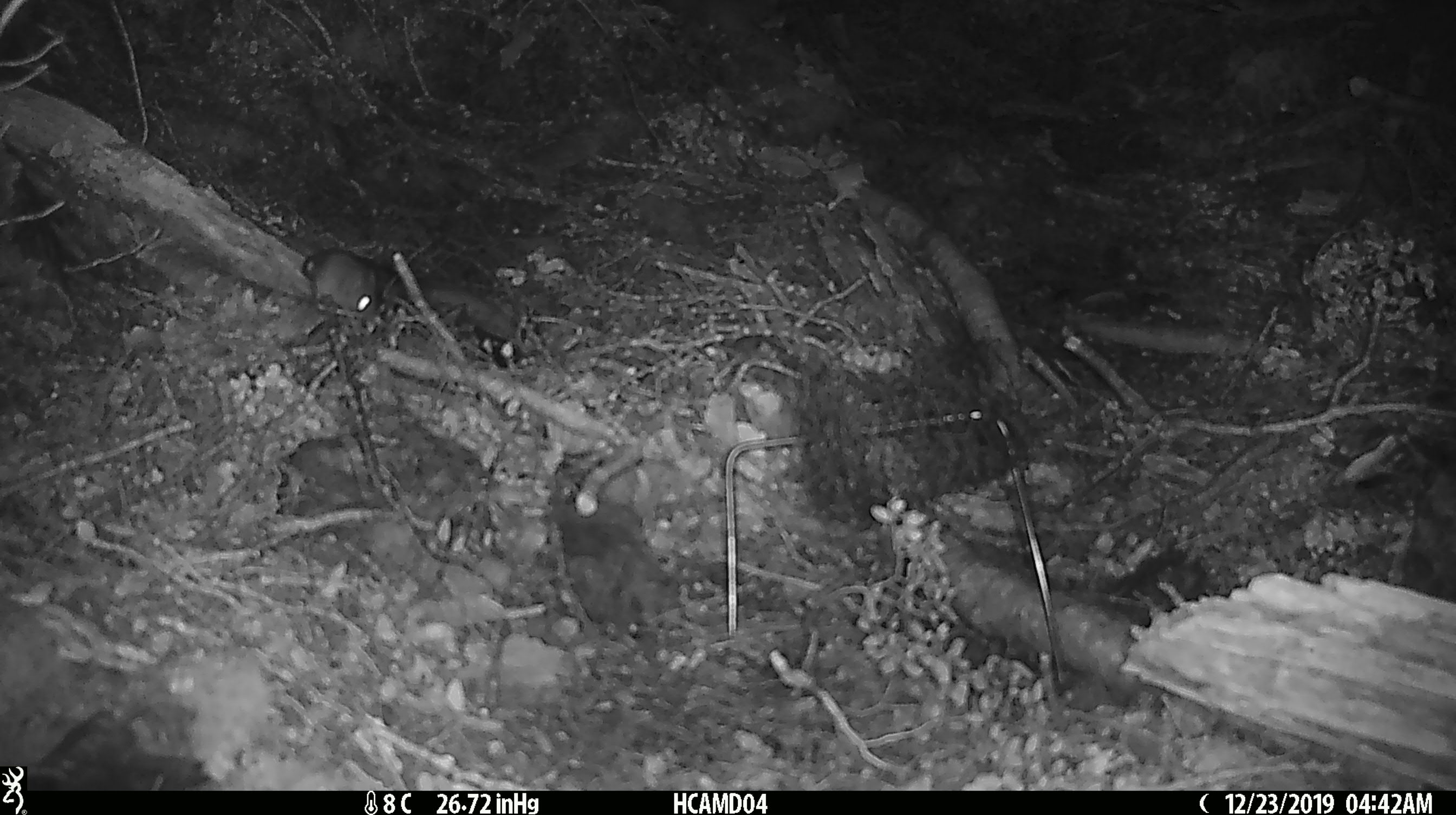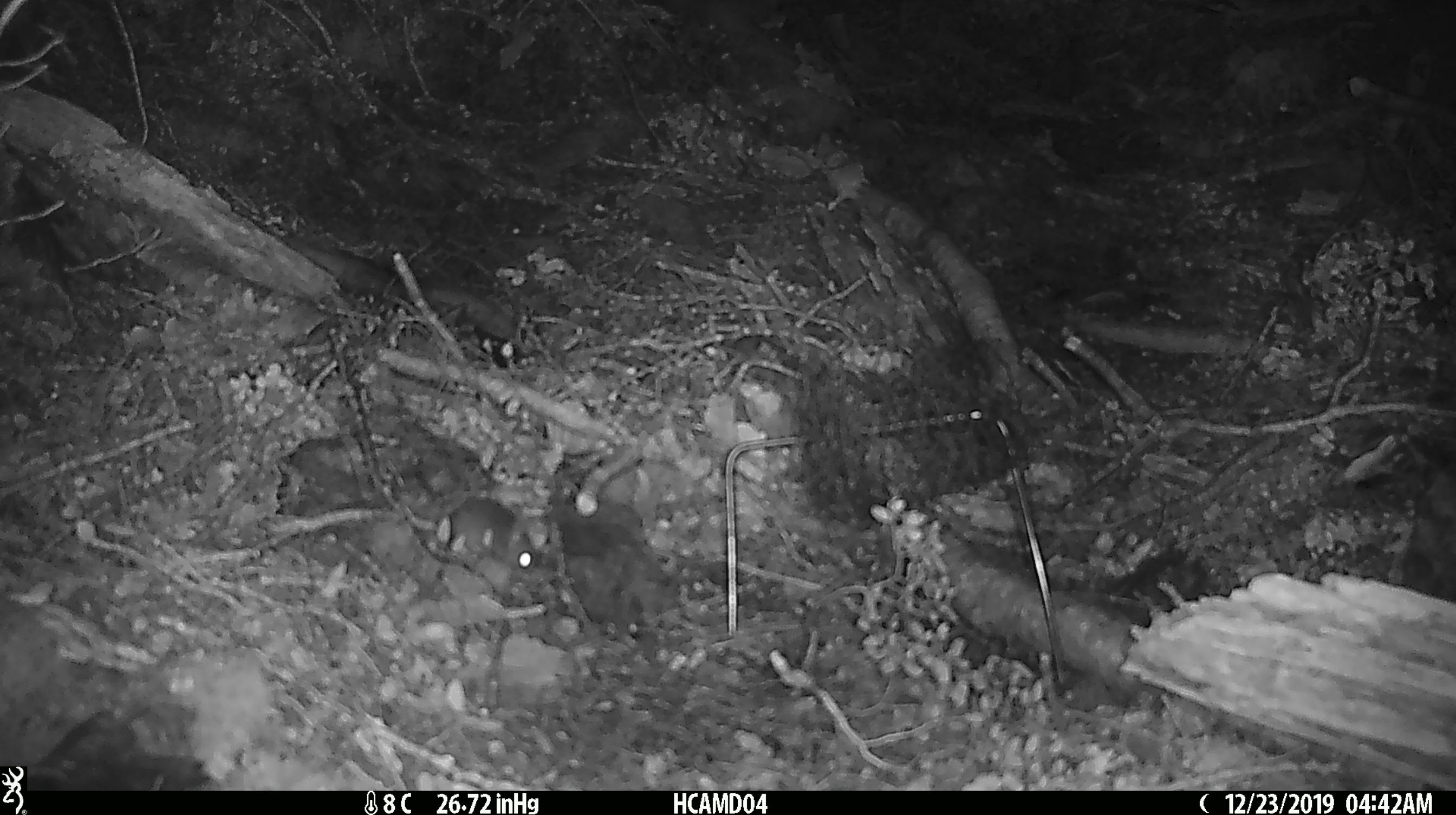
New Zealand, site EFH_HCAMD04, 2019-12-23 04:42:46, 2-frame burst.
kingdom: Animalia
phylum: Chordata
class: Mammalia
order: Rodentia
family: Muridae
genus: Mus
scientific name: Mus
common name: mouse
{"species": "mouse (Mus)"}